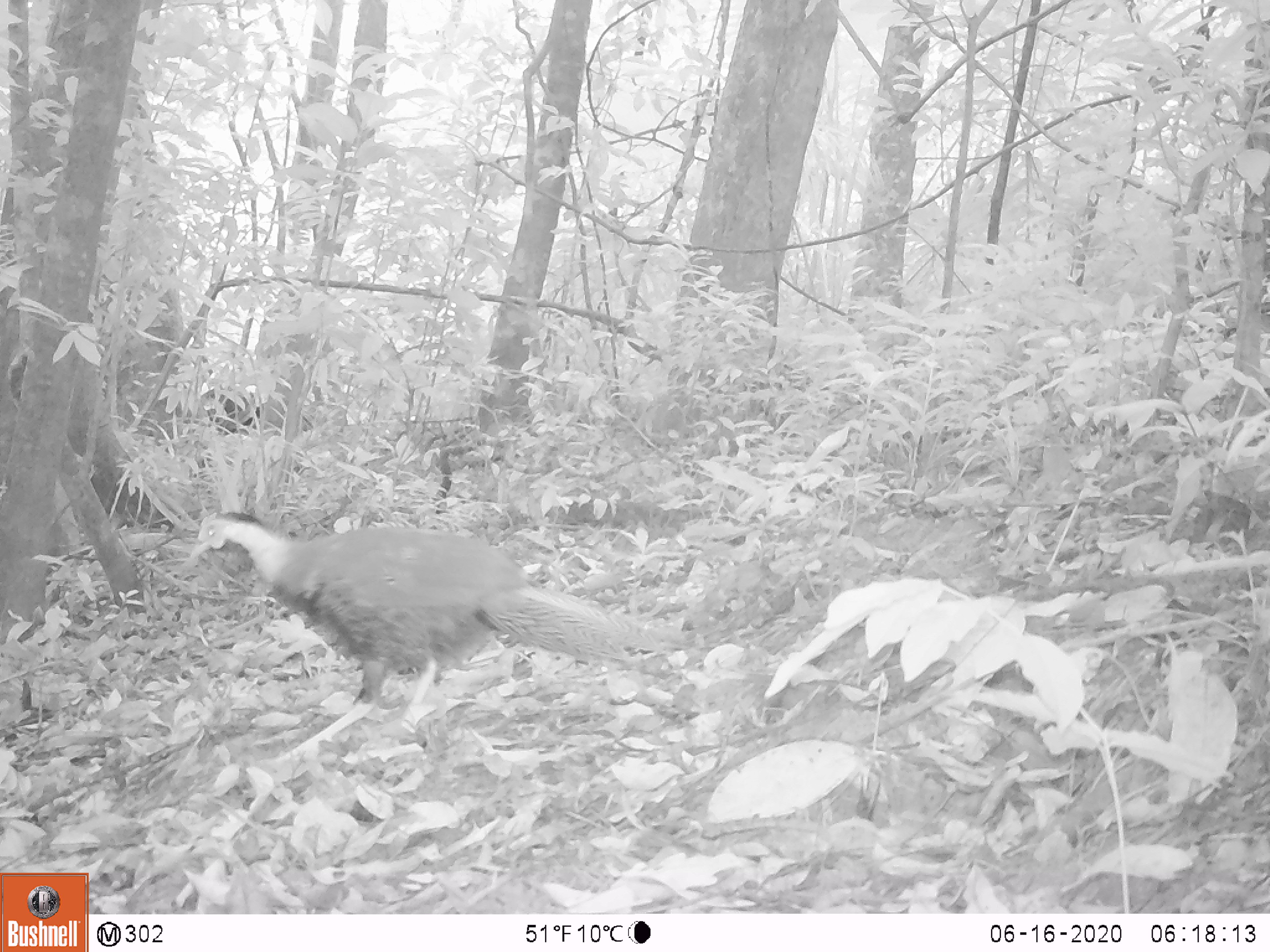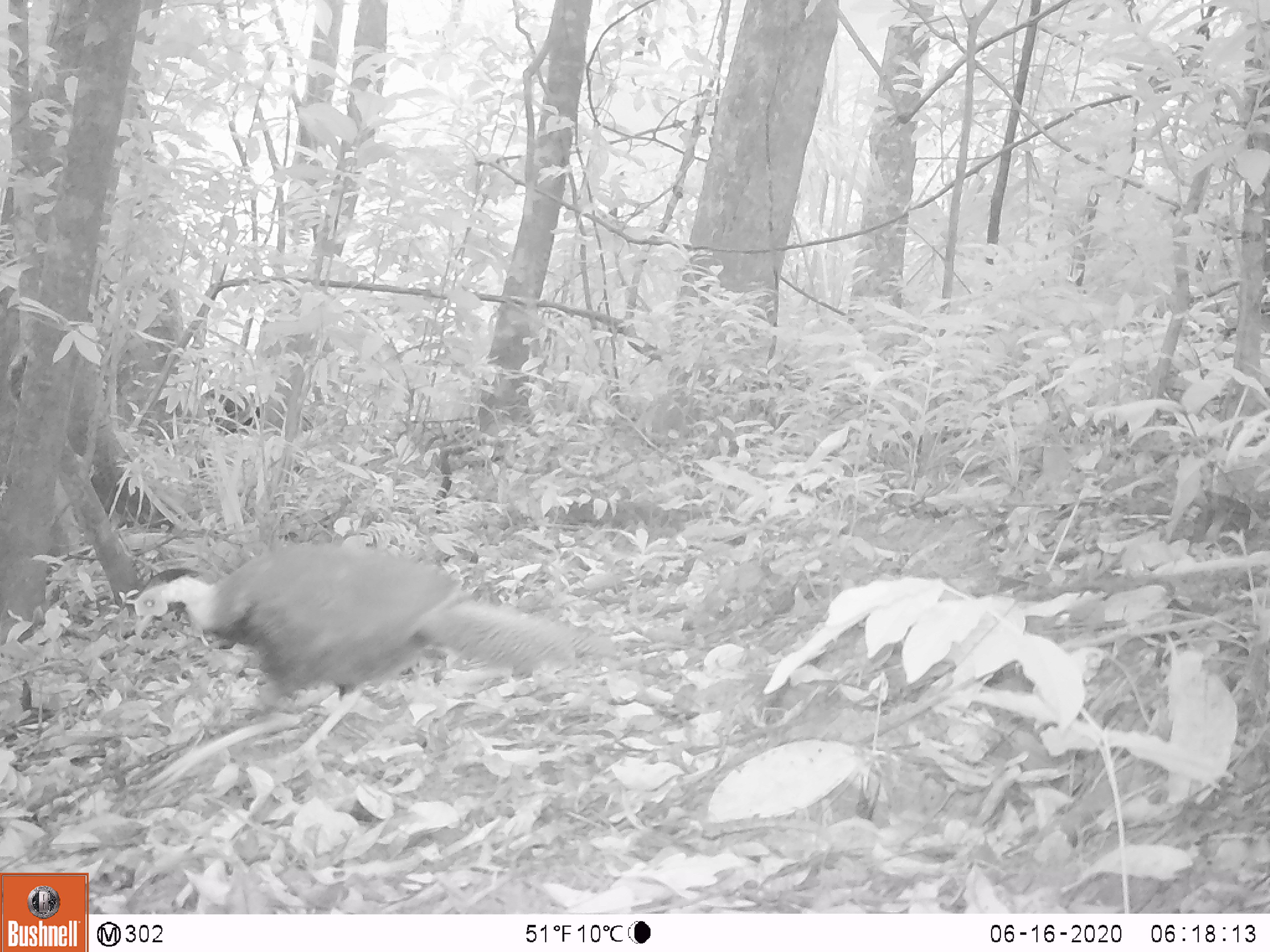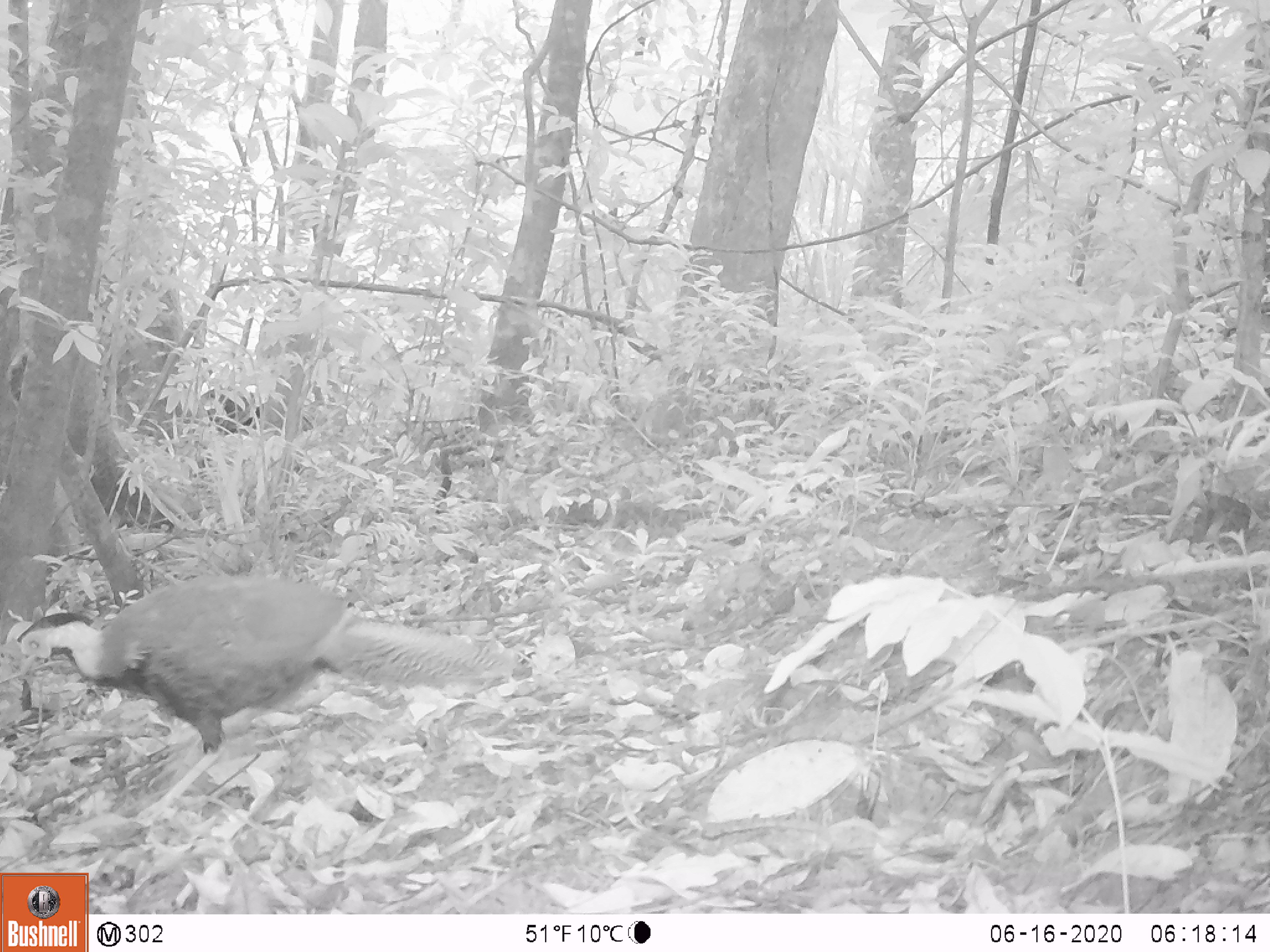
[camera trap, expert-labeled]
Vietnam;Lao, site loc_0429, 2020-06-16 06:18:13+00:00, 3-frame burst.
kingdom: Animalia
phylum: Chordata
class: Aves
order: Galliformes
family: Phasianidae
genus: Lophura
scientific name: Lophura nycthemera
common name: silver pheasant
Silver pheasant (Lophura nycthemera). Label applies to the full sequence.